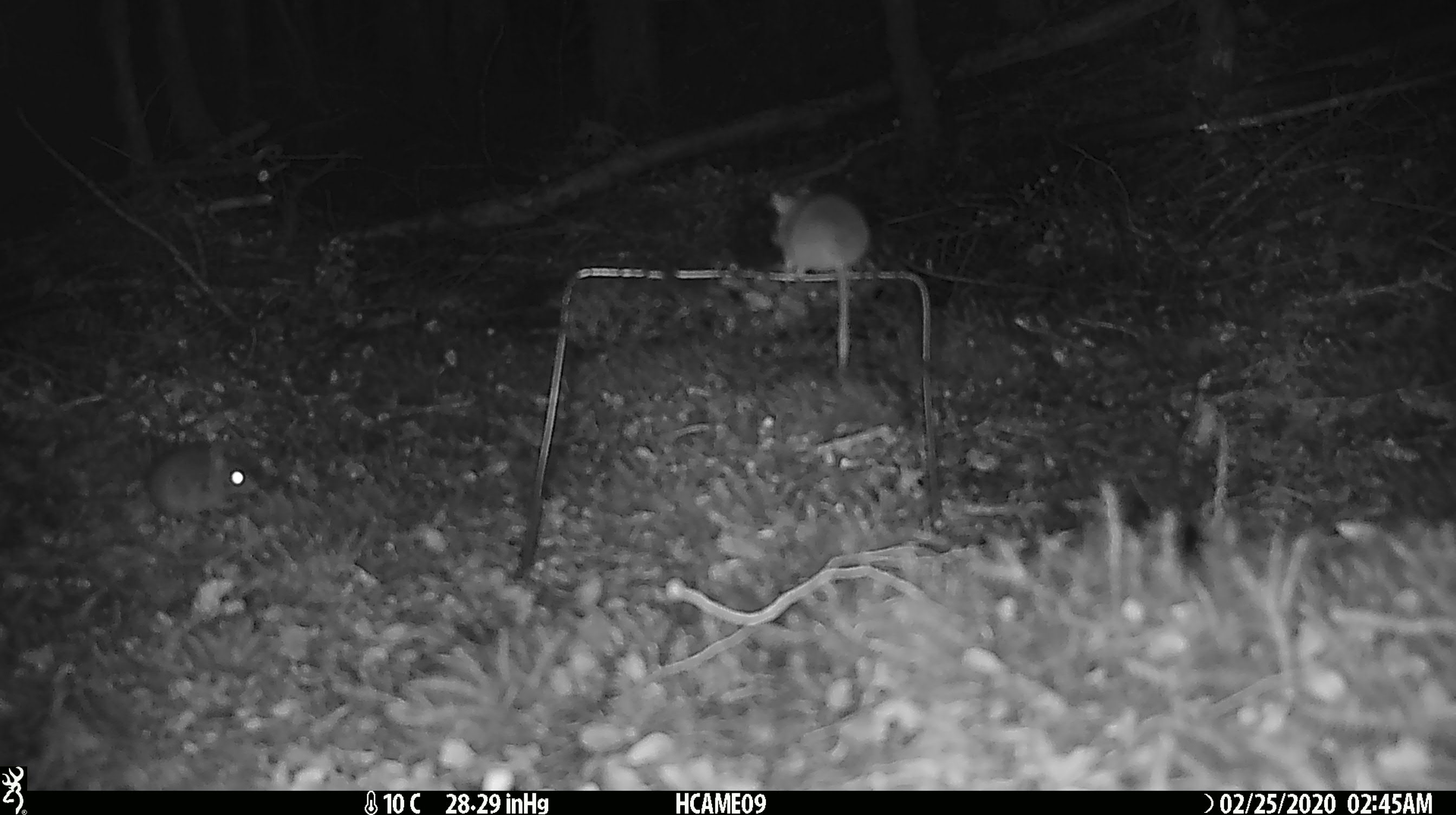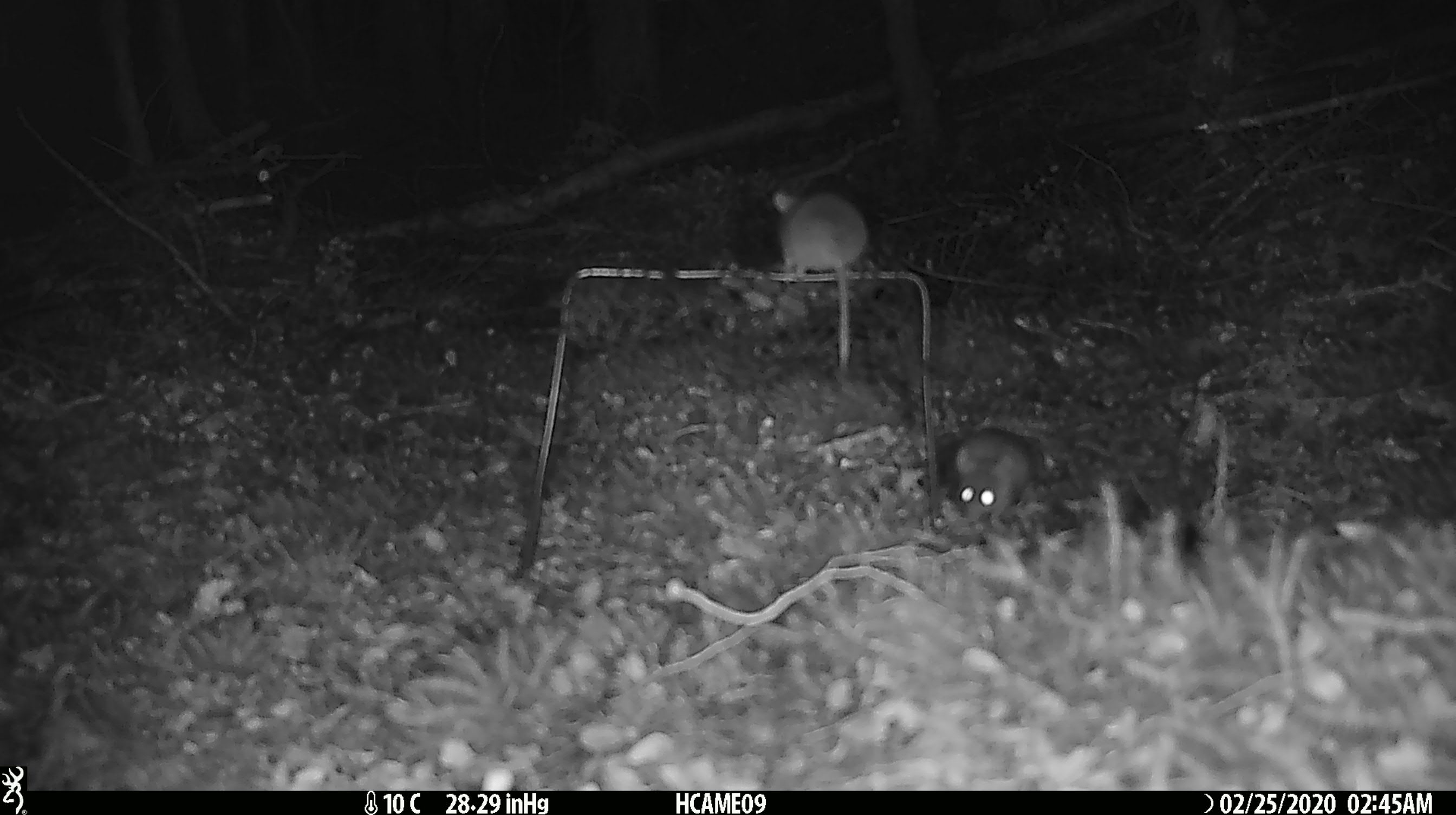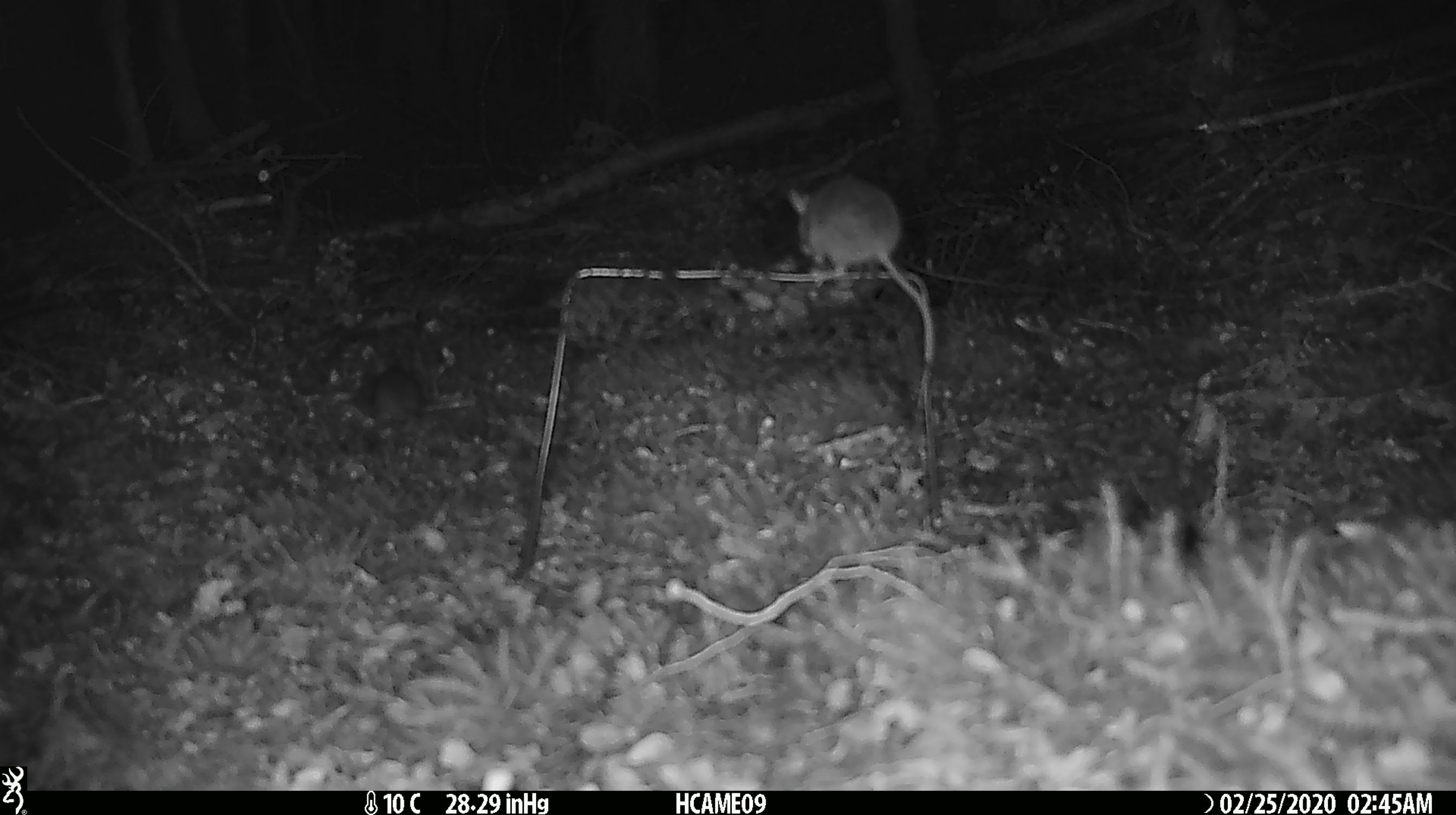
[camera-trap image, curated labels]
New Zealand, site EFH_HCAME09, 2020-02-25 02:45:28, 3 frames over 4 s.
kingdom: Animalia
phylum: Chordata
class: Mammalia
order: Rodentia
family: Muridae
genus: Mus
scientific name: Mus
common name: mouse